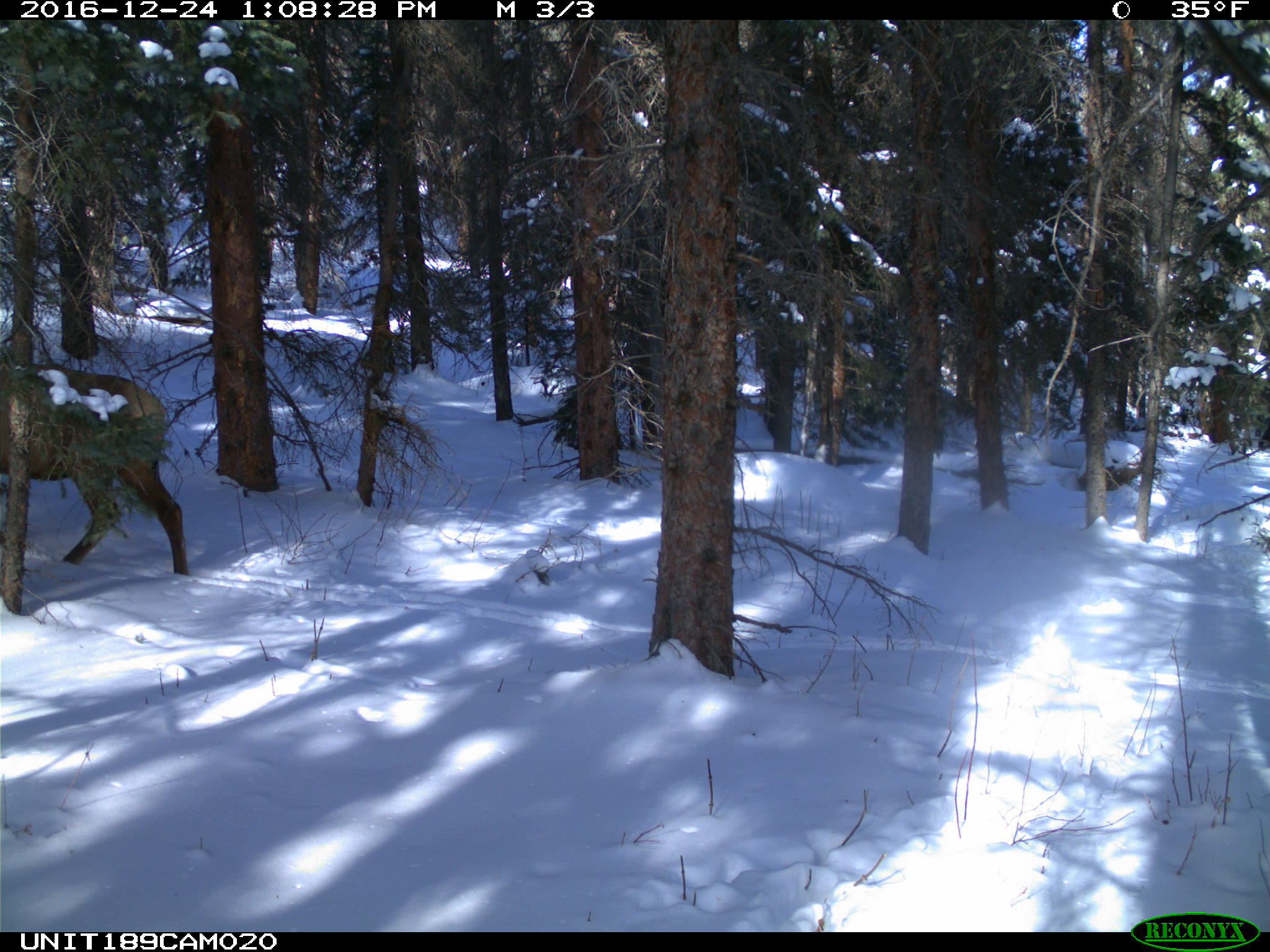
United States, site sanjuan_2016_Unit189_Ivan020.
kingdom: Animalia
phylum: Chordata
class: Mammalia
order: Artiodactyla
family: Cervidae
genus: Cervus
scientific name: Cervus elaphus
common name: red deer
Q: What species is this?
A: Cervus elaphus (red deer).